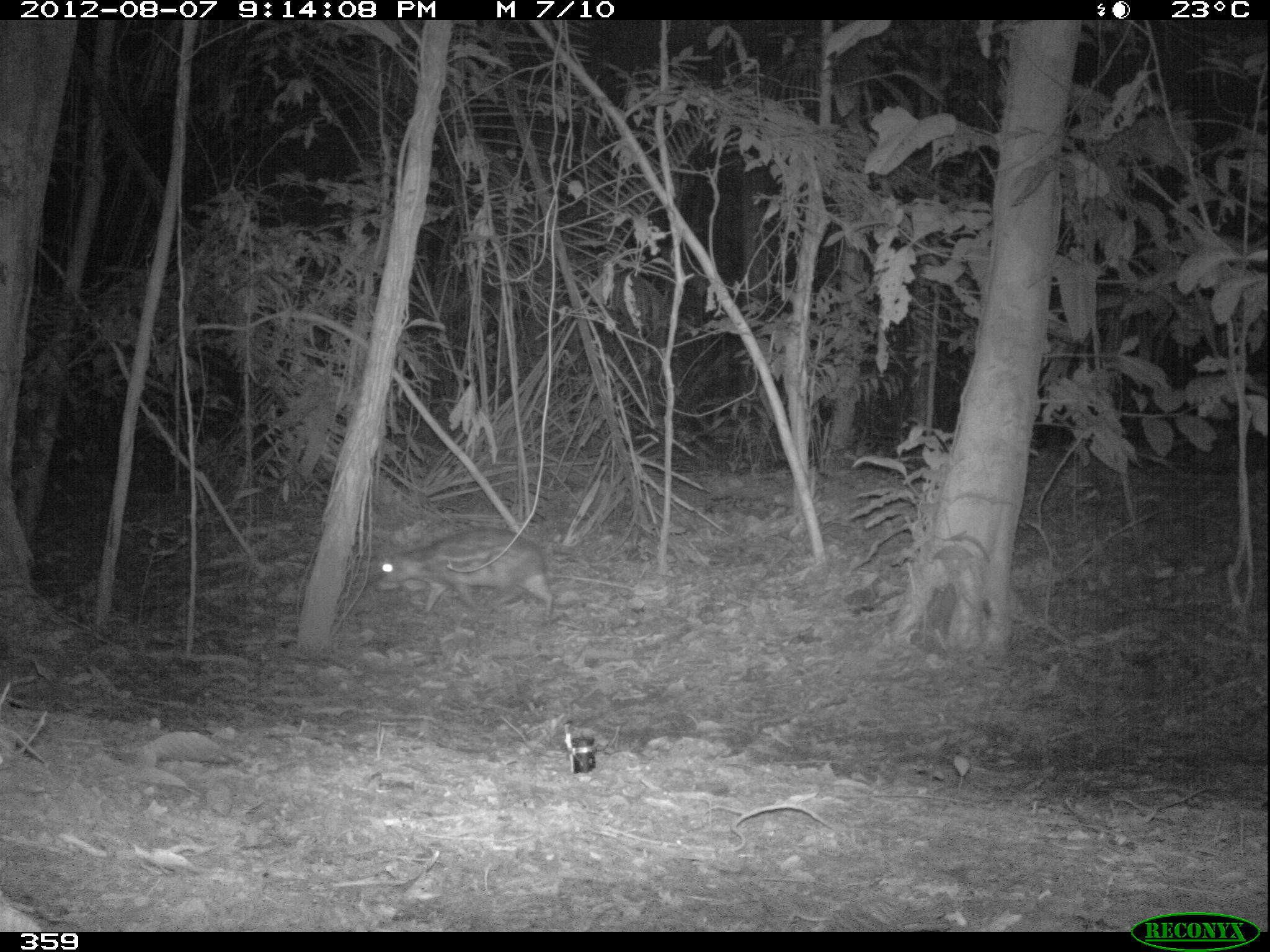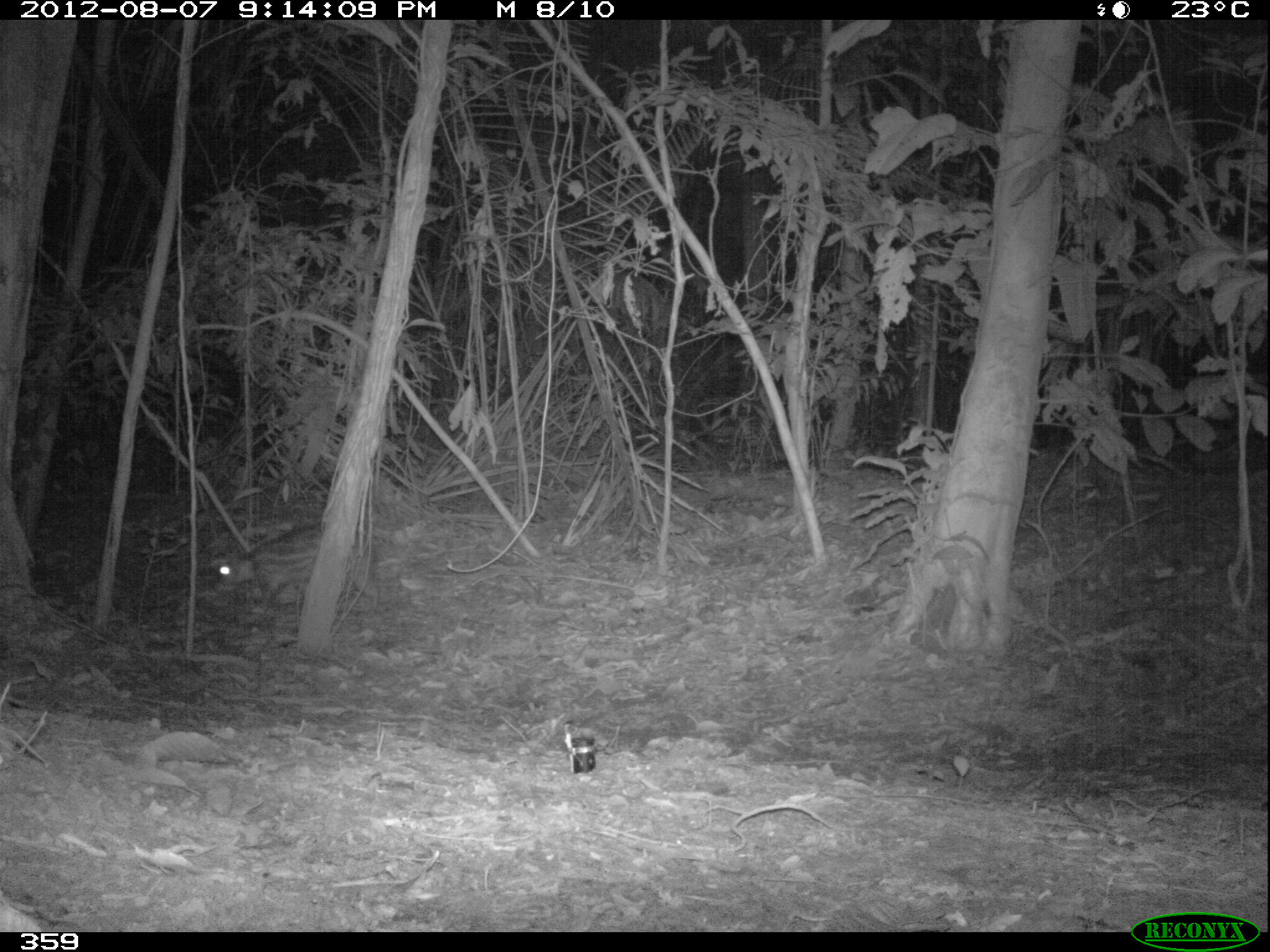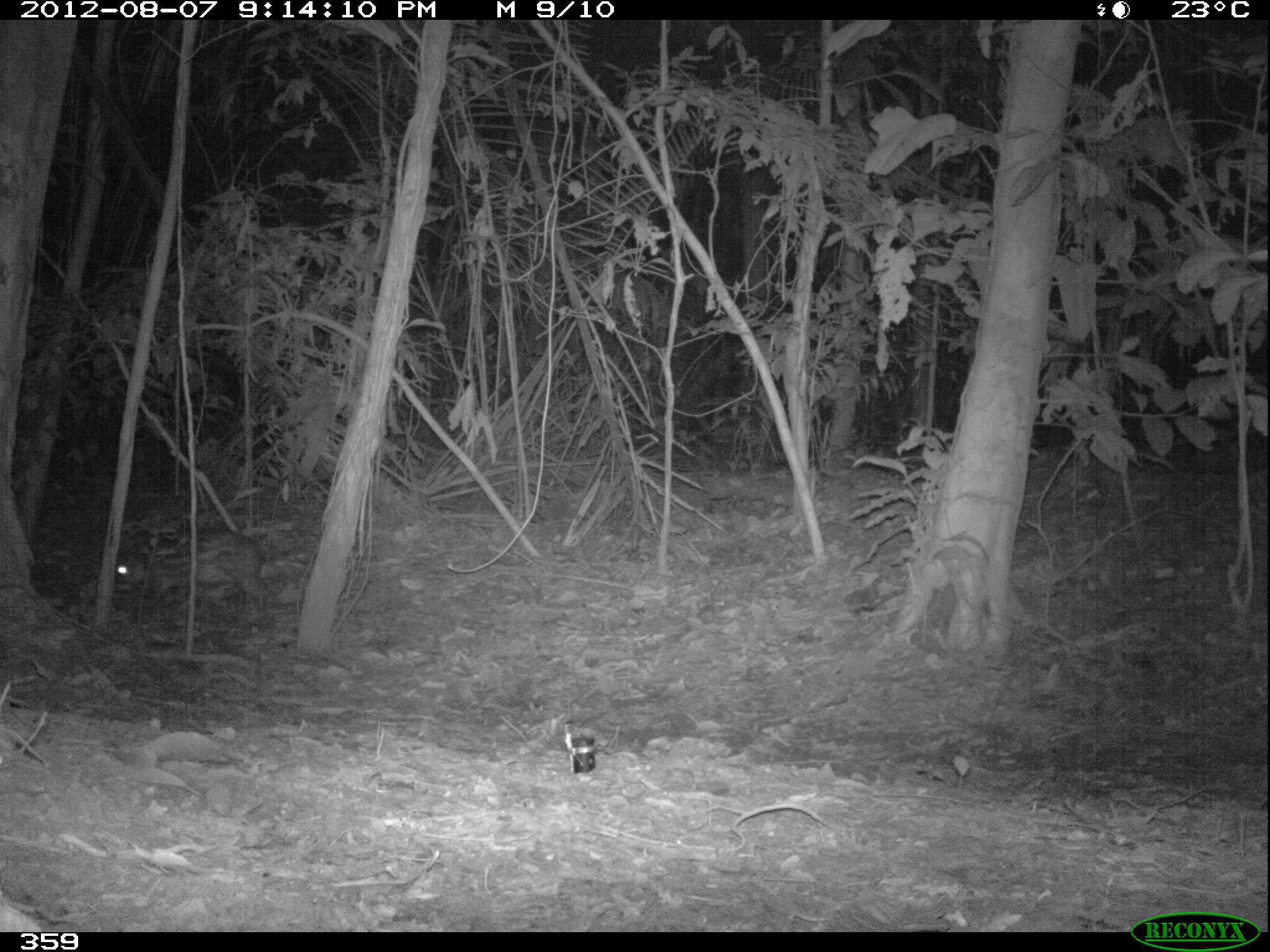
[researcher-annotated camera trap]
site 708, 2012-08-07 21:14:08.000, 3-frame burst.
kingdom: Animalia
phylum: Chordata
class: Mammalia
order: Rodentia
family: Cuniculidae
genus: Cuniculus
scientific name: Cuniculus paca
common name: spotted paca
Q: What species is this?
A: Cuniculus paca (spotted paca).